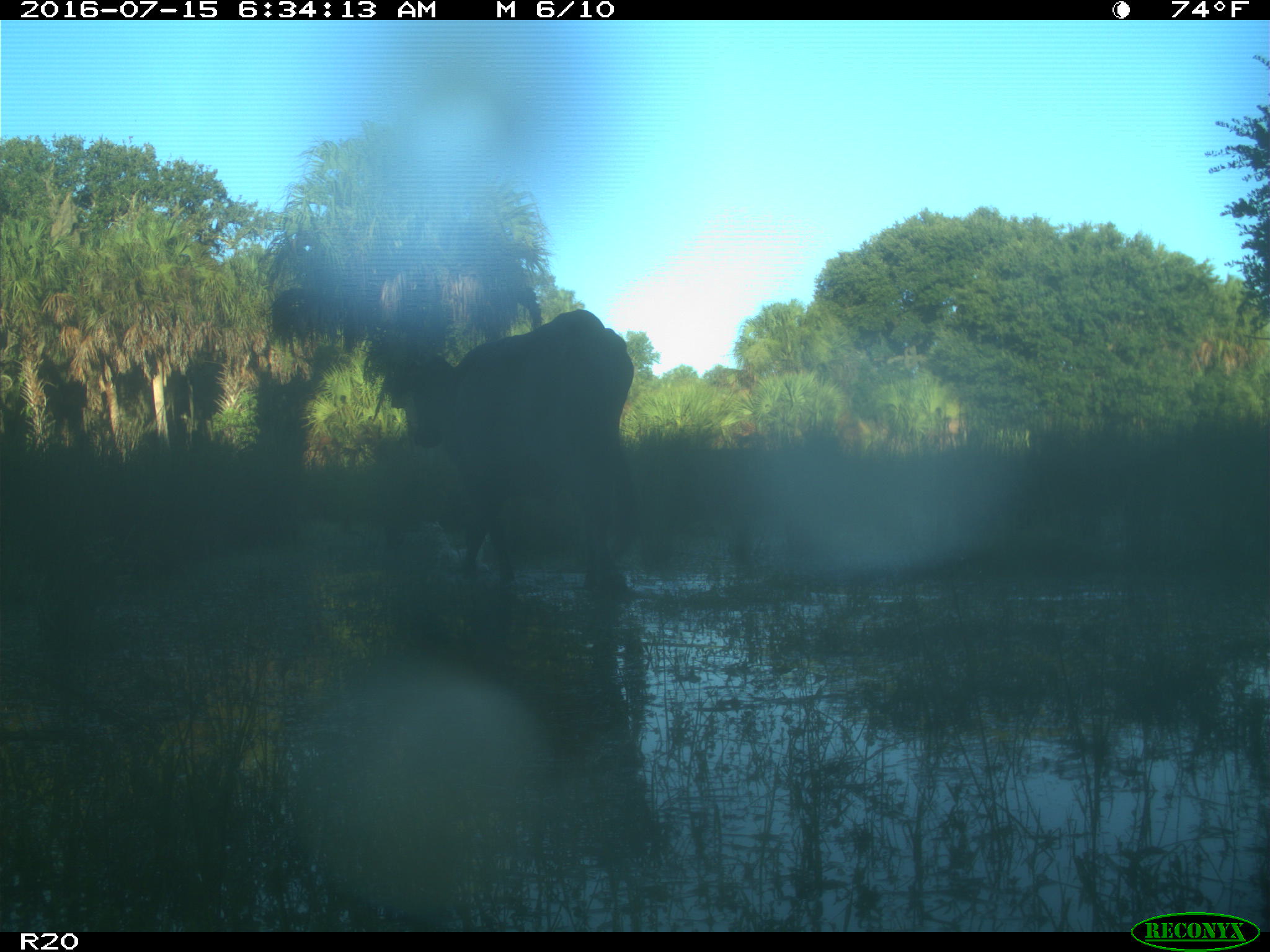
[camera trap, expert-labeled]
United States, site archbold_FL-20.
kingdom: Animalia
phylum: Chordata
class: Mammalia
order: Artiodactyla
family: Bovidae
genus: Bos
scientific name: Bos taurus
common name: domestic cow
Bos taurus (domestic cow).